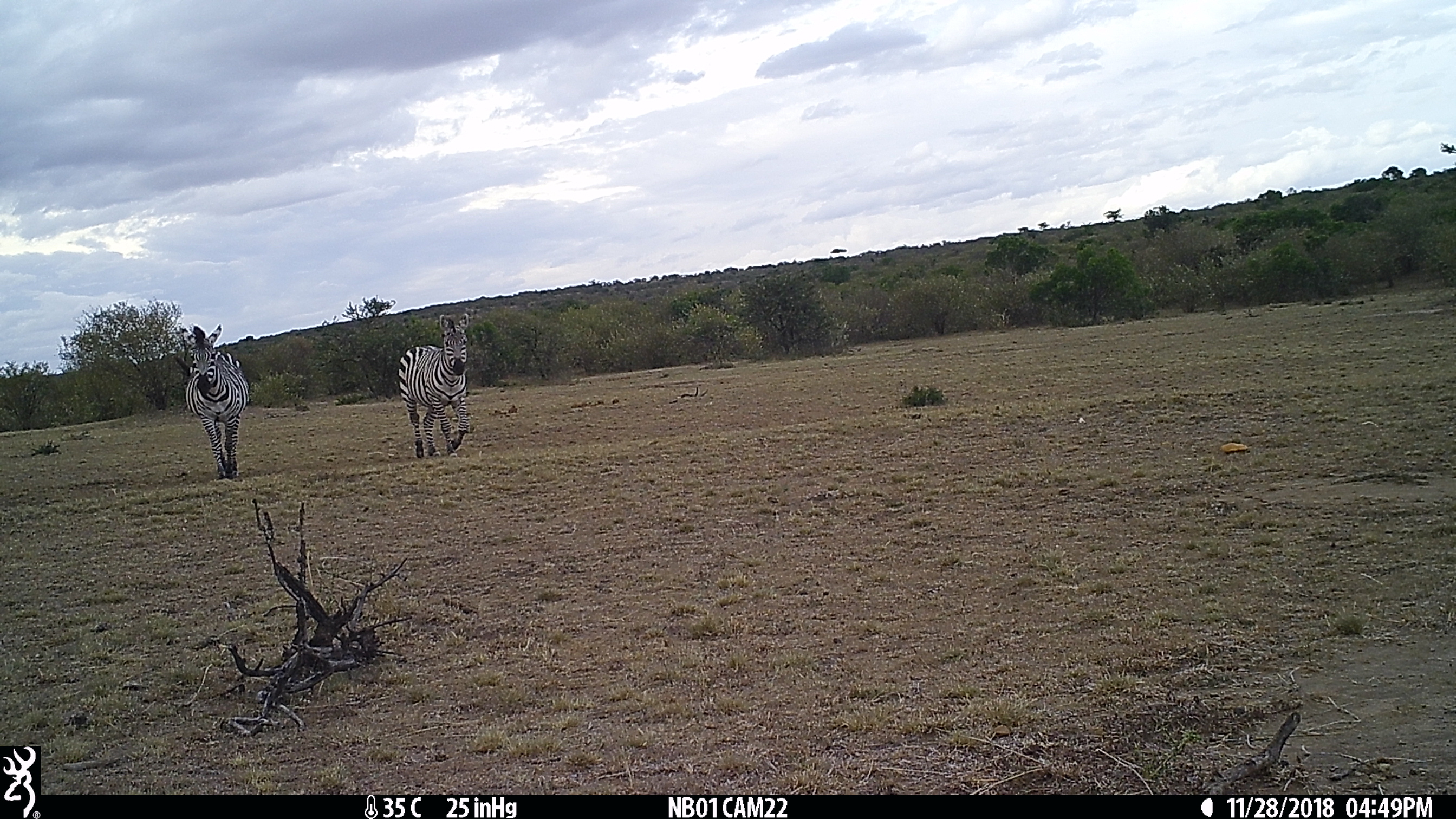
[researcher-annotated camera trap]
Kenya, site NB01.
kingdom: Animalia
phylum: Chordata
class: Mammalia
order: Perissodactyla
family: Equidae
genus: Equus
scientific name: Equus quagga burchellii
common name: burchell's zebra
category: zebra